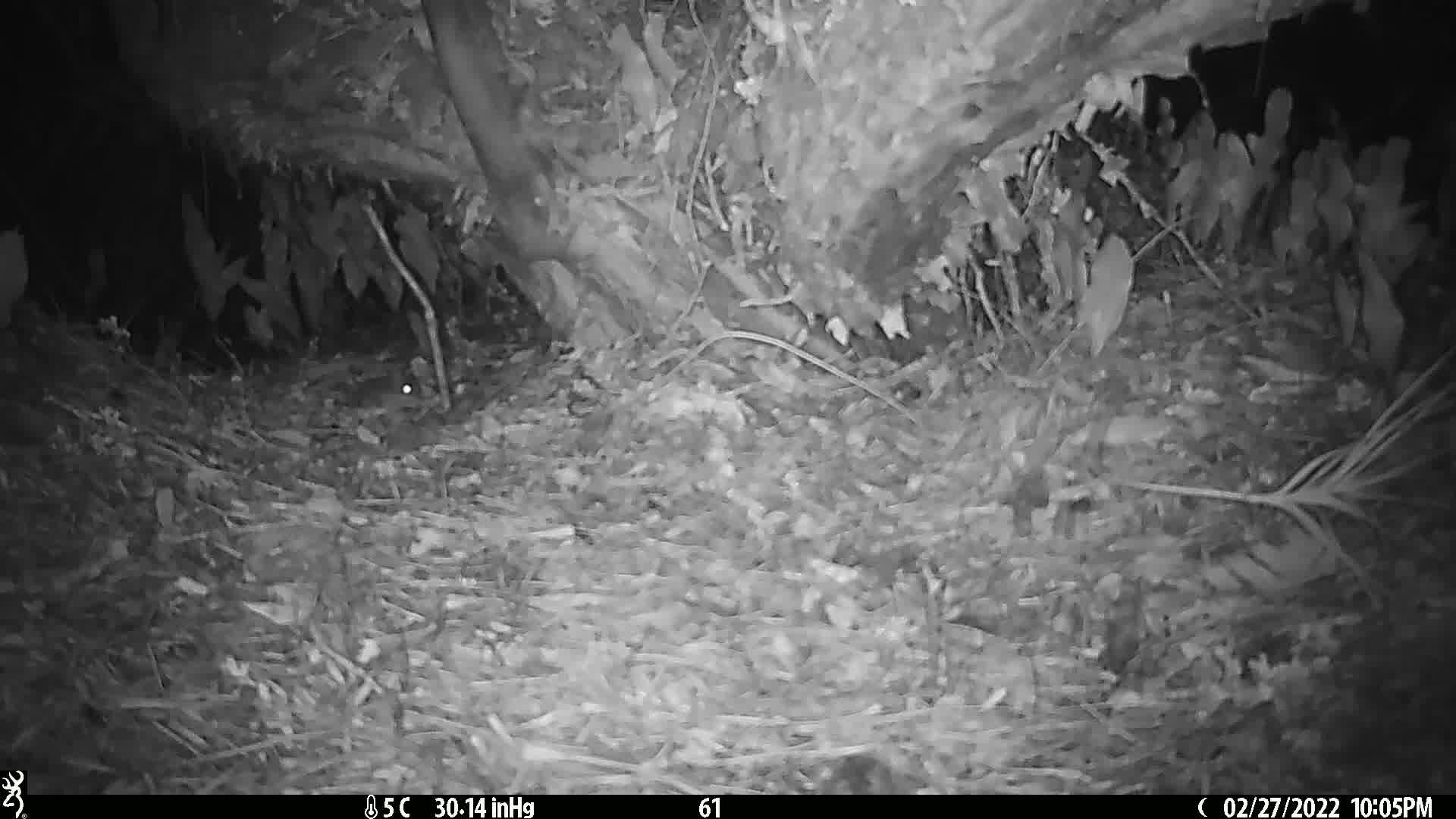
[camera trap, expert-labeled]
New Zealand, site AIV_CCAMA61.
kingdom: Animalia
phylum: Chordata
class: Mammalia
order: Rodentia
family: Muridae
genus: Mus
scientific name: Mus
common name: mouse